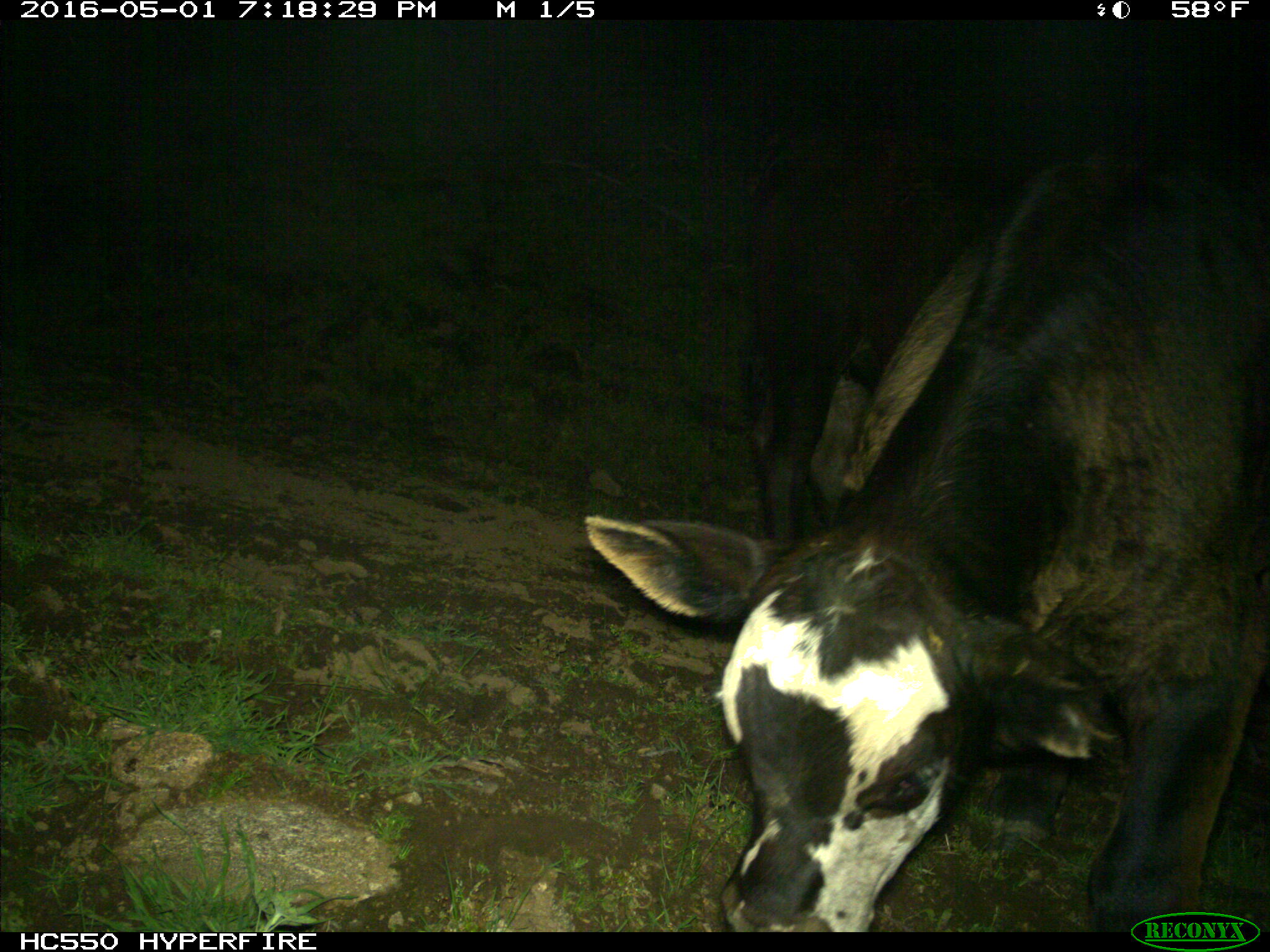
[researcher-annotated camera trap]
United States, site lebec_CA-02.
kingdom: Animalia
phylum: Chordata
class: Mammalia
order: Artiodactyla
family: Bovidae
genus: Bos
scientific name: Bos taurus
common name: domestic cow